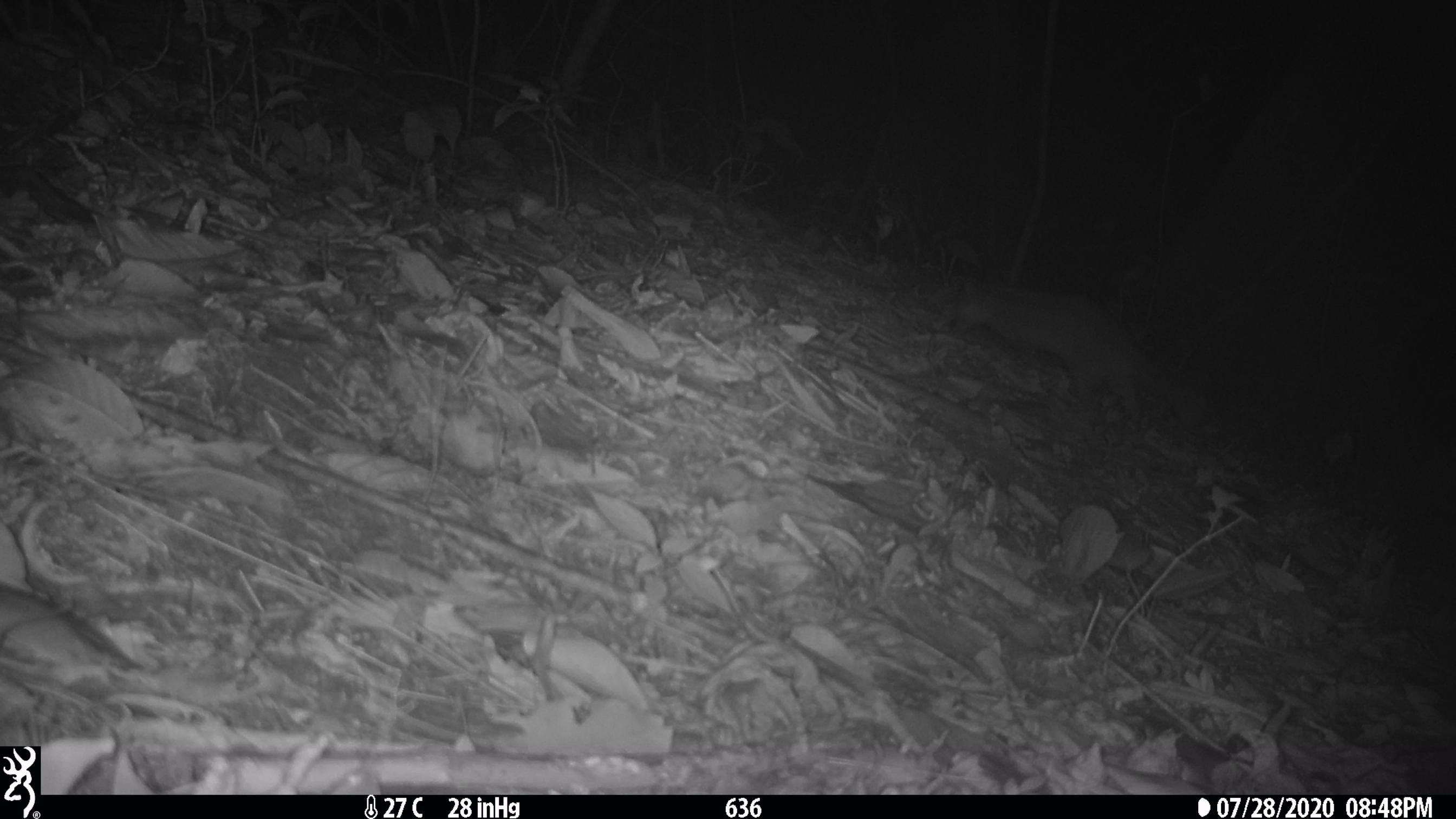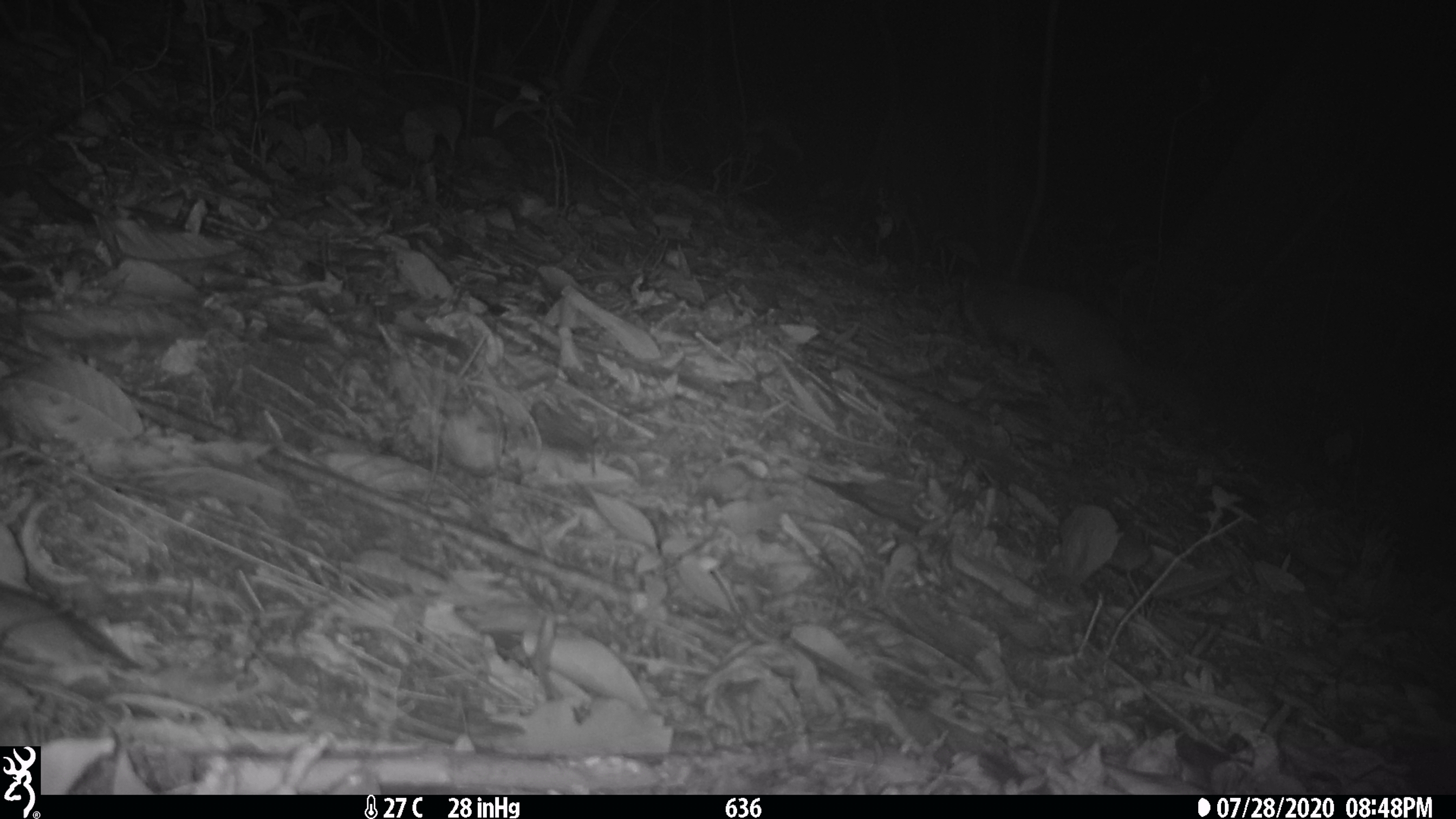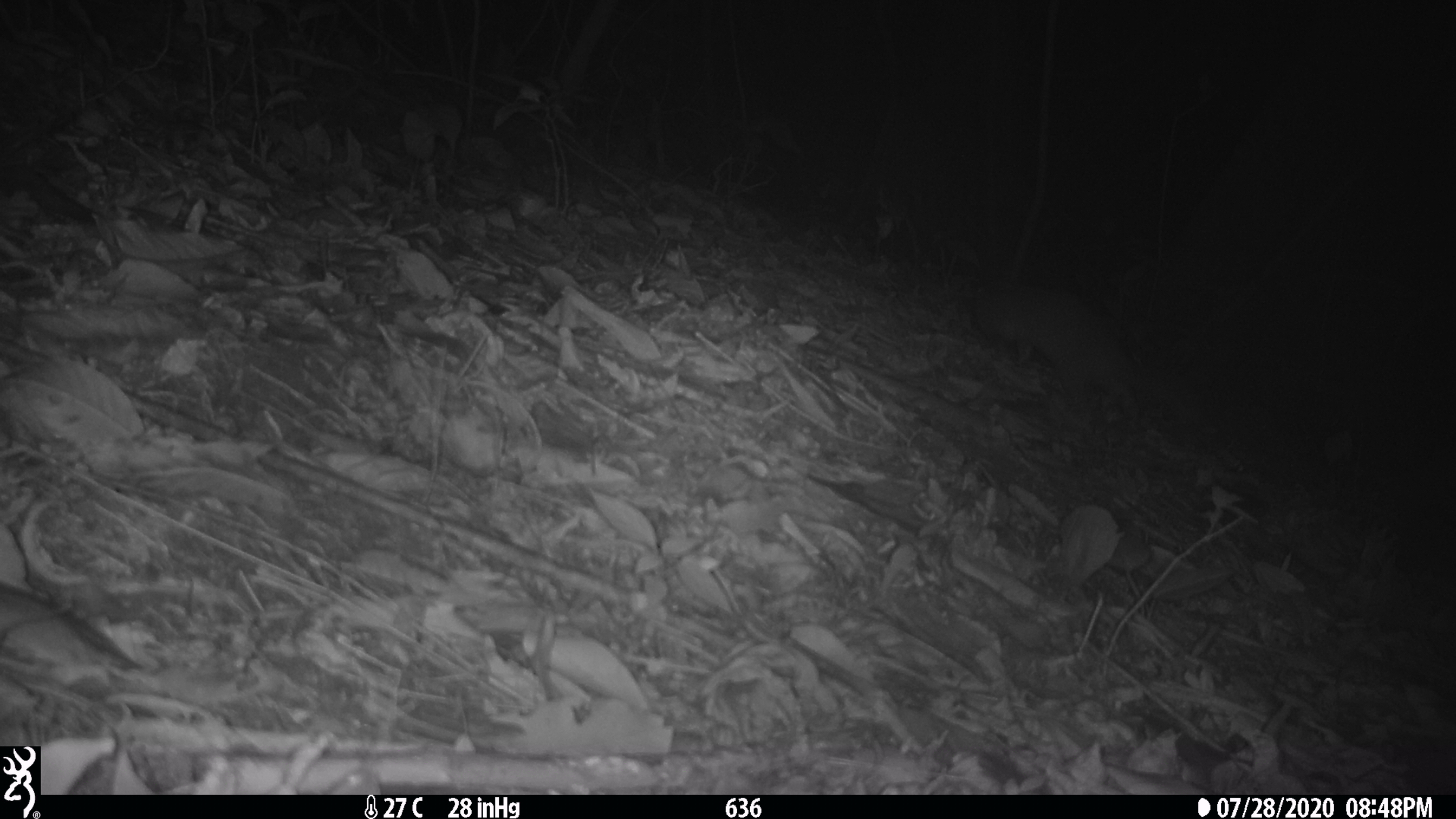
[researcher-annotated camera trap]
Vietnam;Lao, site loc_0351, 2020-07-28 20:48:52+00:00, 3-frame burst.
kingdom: Animalia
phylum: Chordata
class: Mammalia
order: Carnivora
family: Mustelidae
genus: Melogale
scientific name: Melogale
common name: ferret badger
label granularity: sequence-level